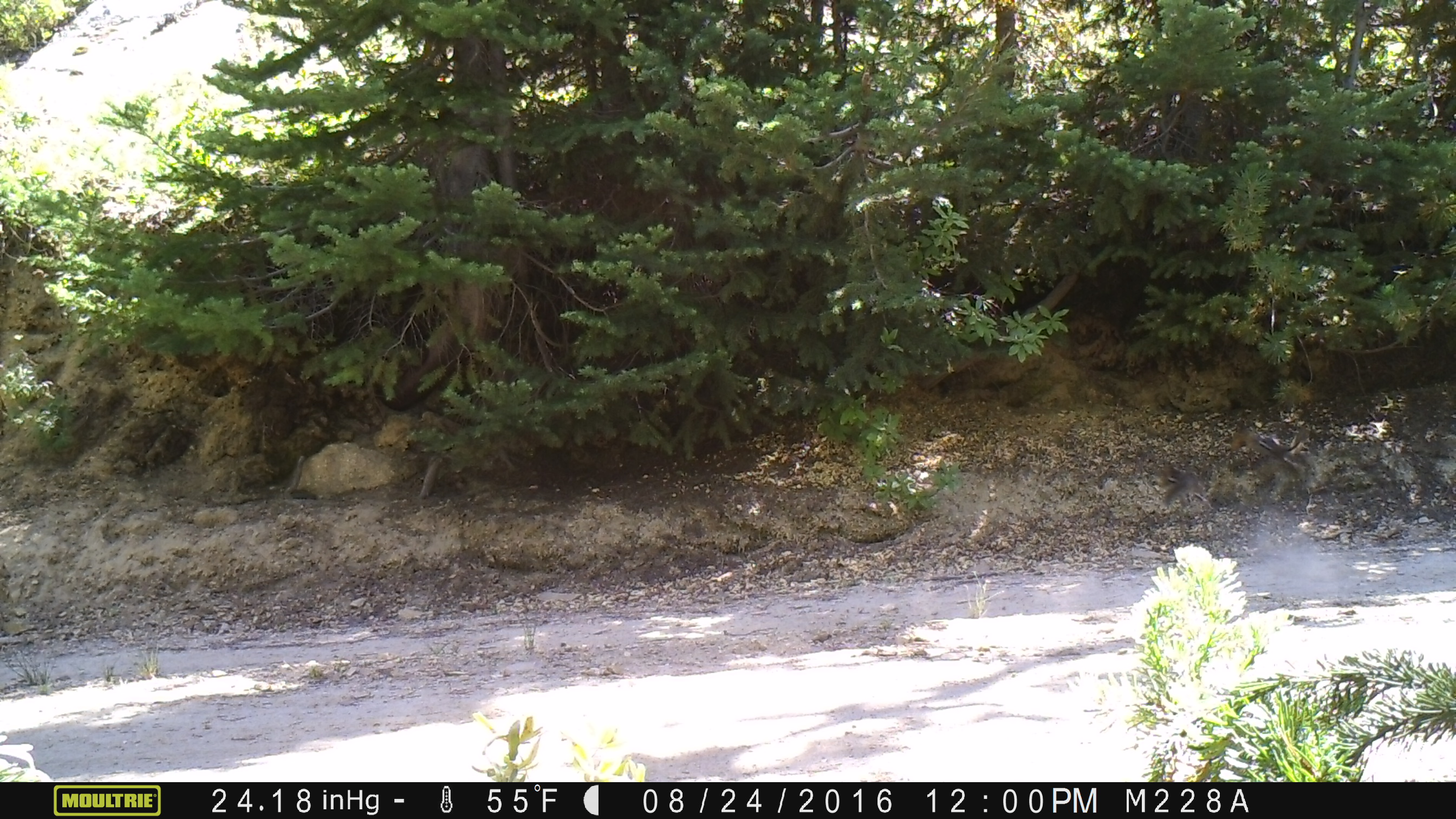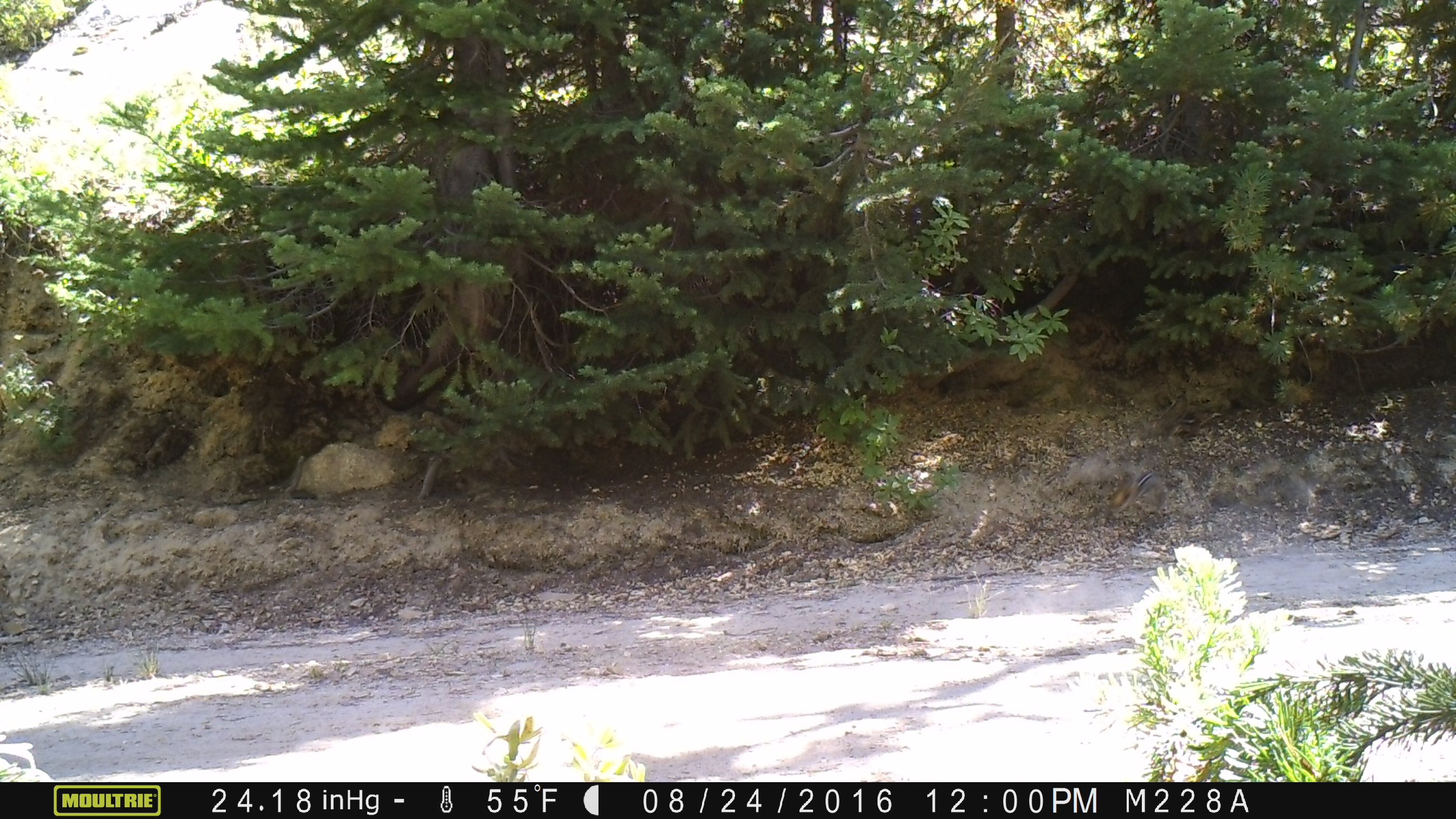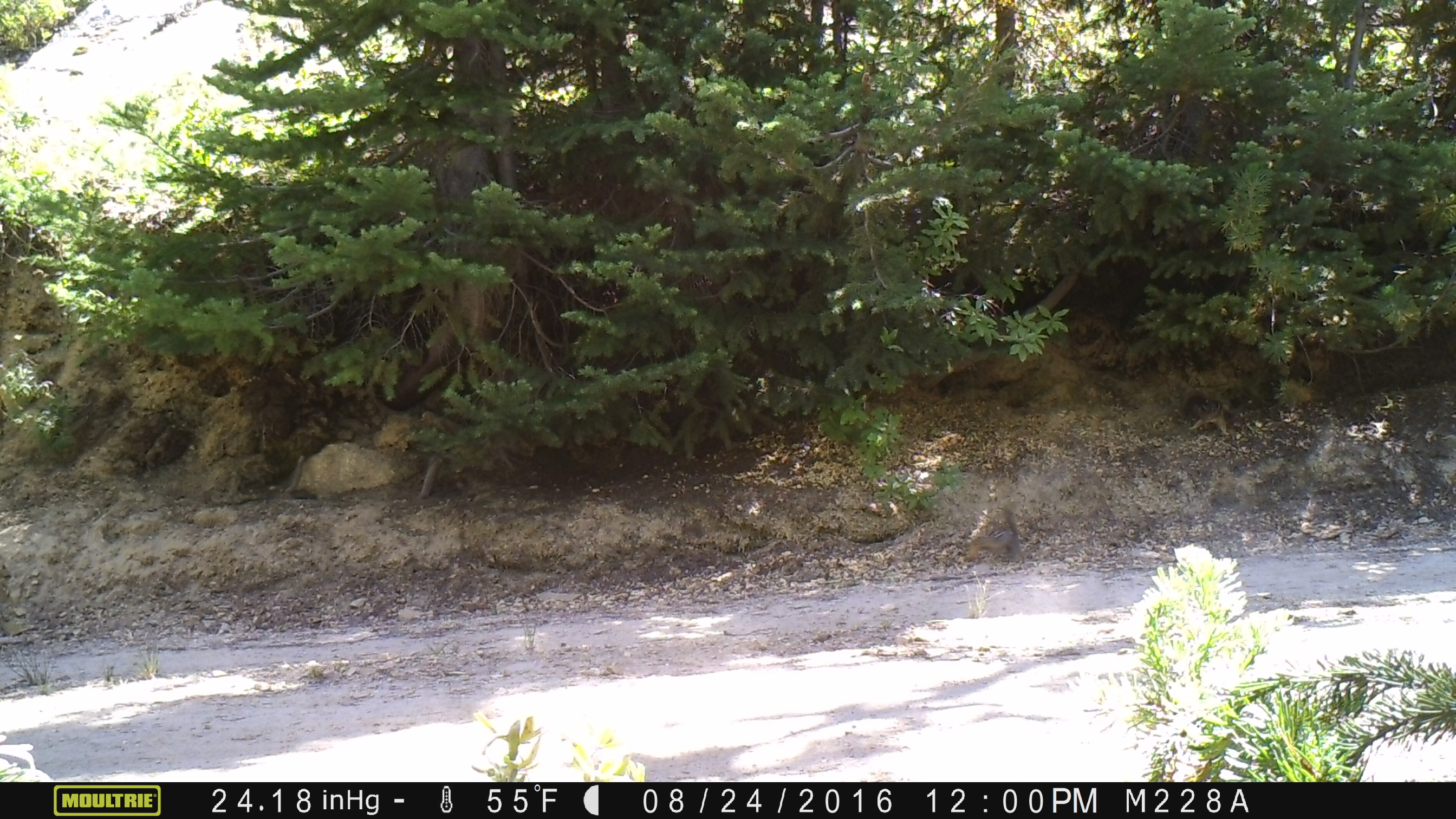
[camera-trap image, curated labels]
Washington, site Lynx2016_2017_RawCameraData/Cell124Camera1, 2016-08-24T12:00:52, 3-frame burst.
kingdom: Animalia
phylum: Chordata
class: Mammalia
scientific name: Mammalia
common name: small mammal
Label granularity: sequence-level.